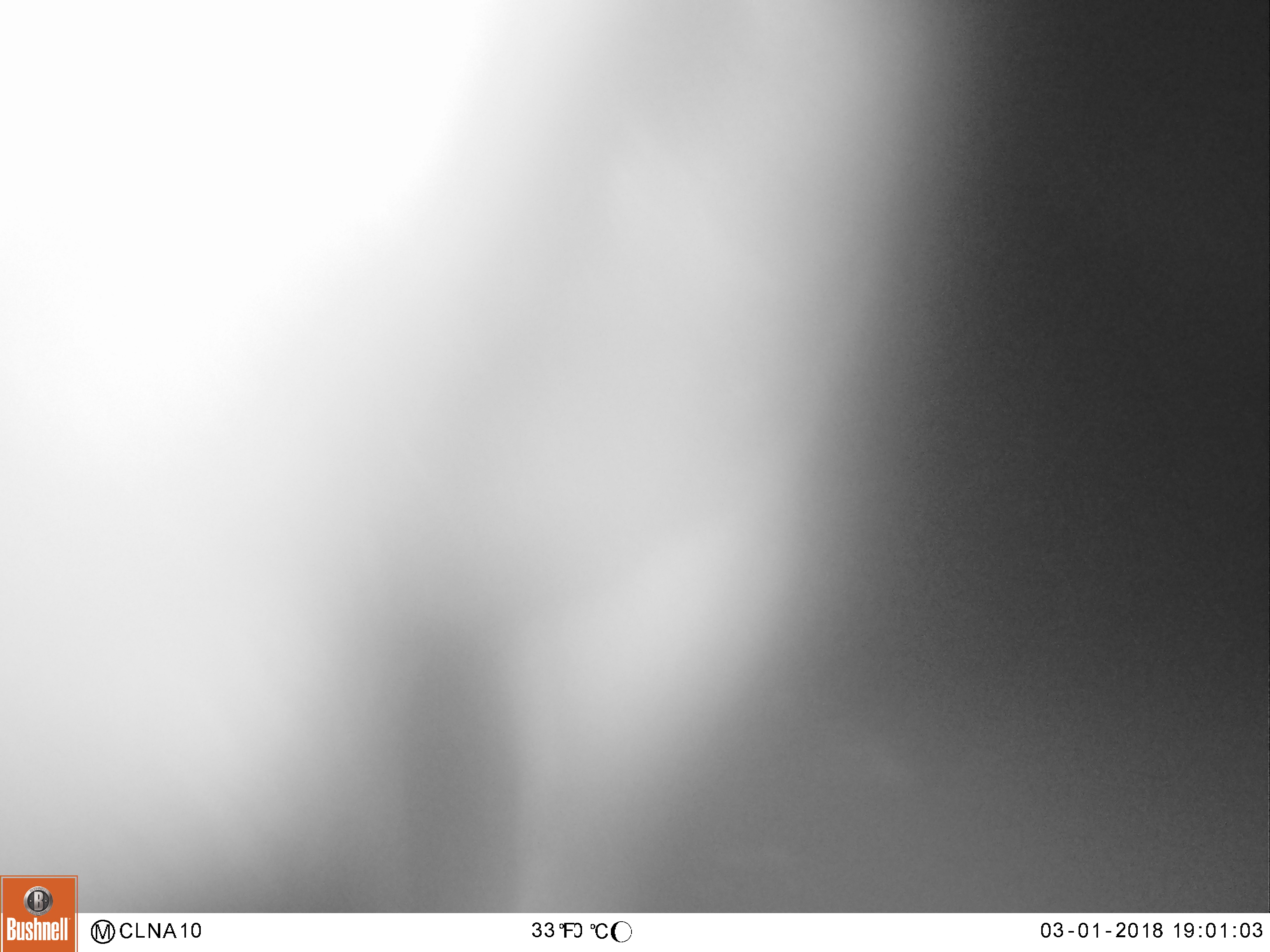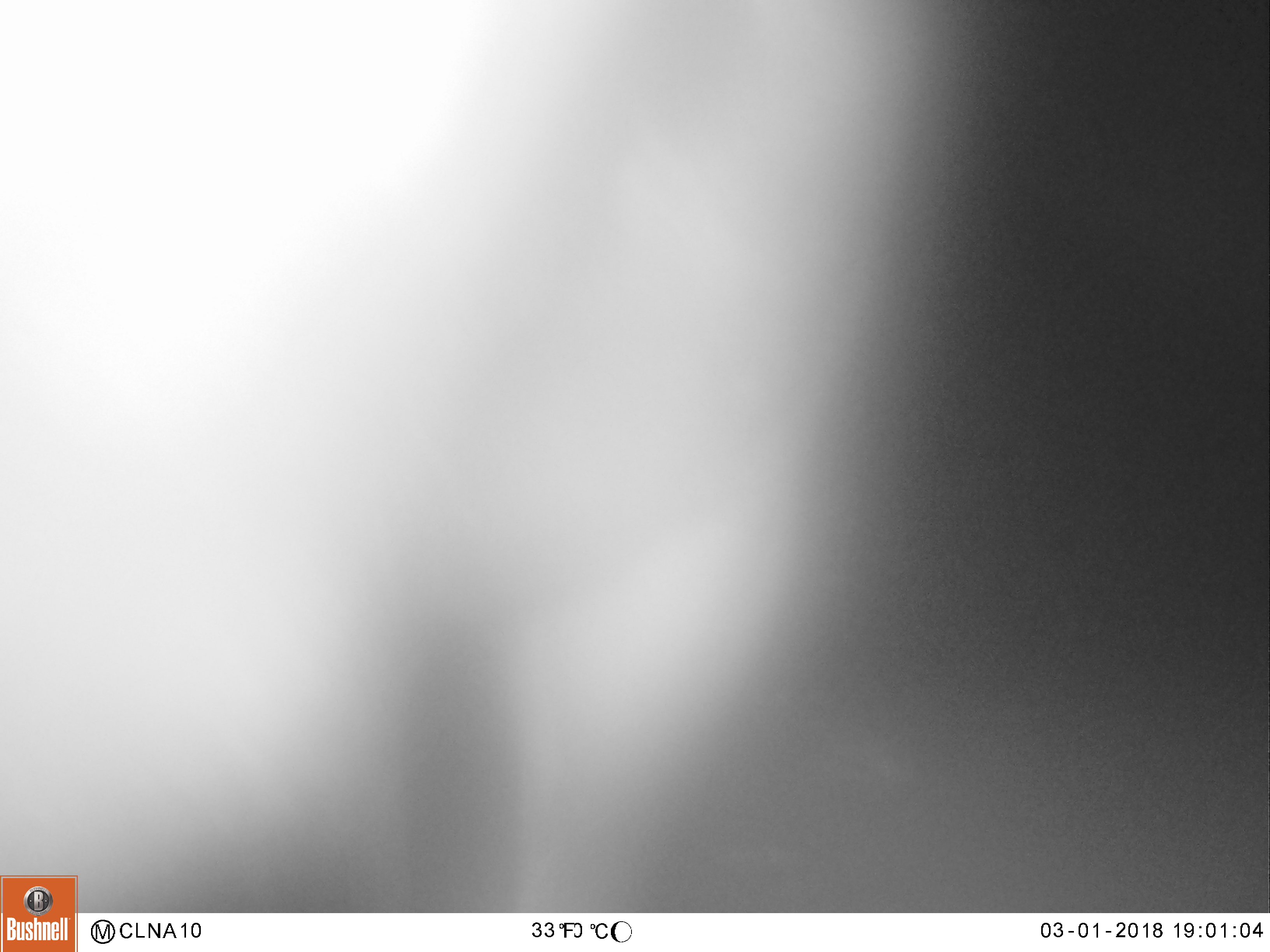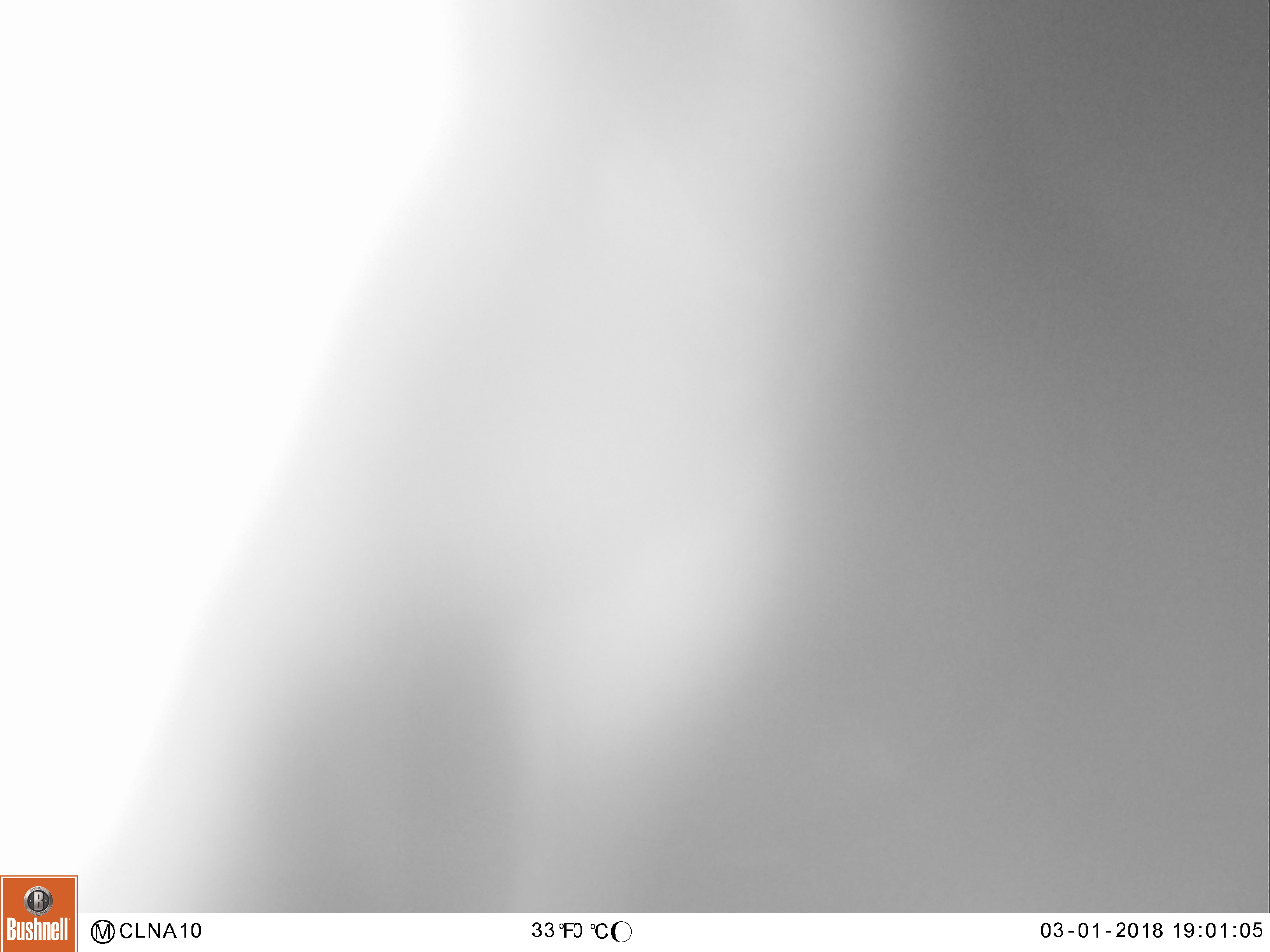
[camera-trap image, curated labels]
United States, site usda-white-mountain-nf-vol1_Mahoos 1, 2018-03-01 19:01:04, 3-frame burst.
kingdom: Animalia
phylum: Chordata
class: Mammalia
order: Artiodactyla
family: Cervidae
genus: Alces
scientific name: Alces alces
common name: moose